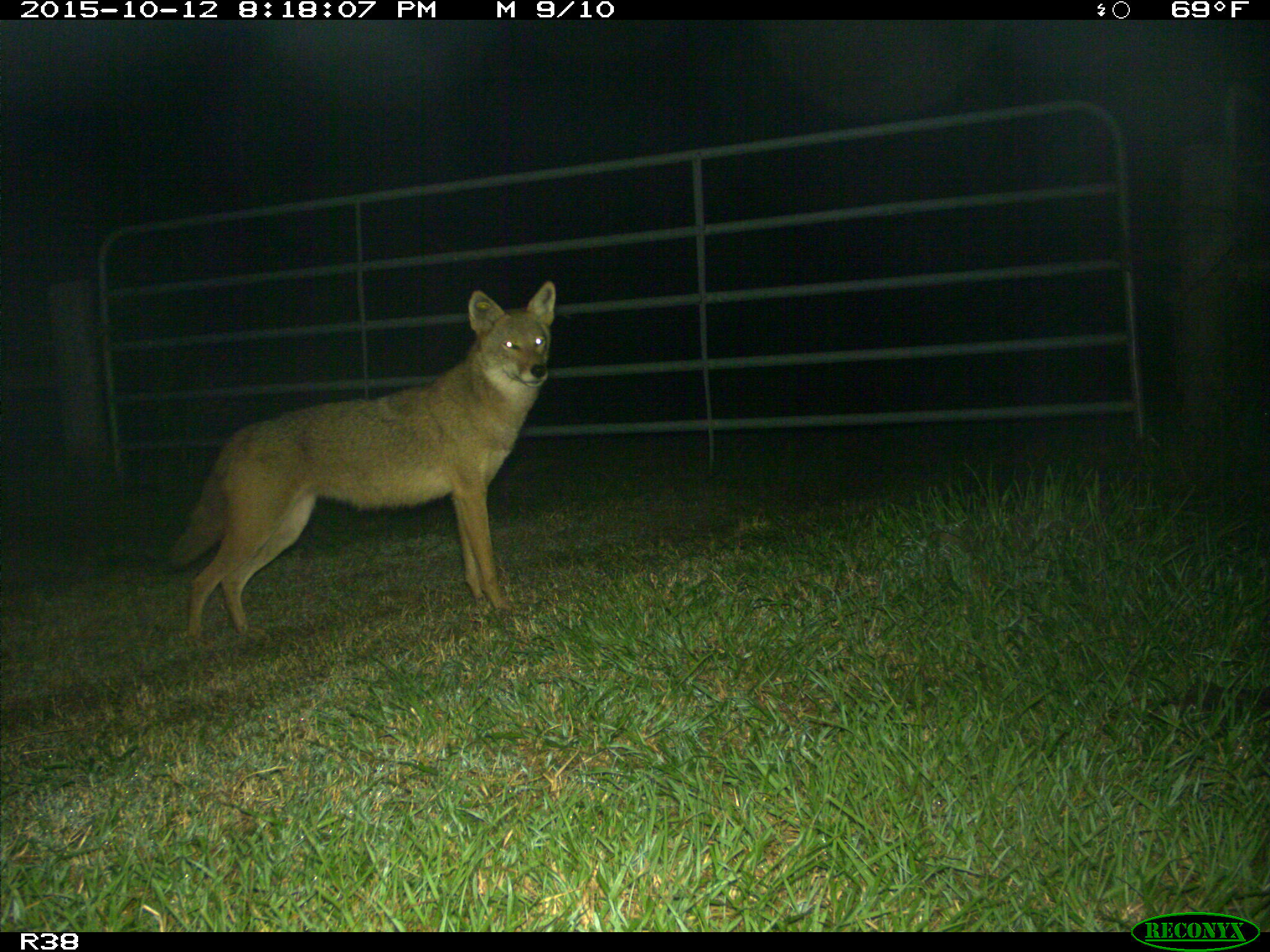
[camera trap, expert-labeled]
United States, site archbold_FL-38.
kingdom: Animalia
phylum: Chordata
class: Mammalia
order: Carnivora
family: Canidae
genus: Canis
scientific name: Canis latrans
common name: coyote